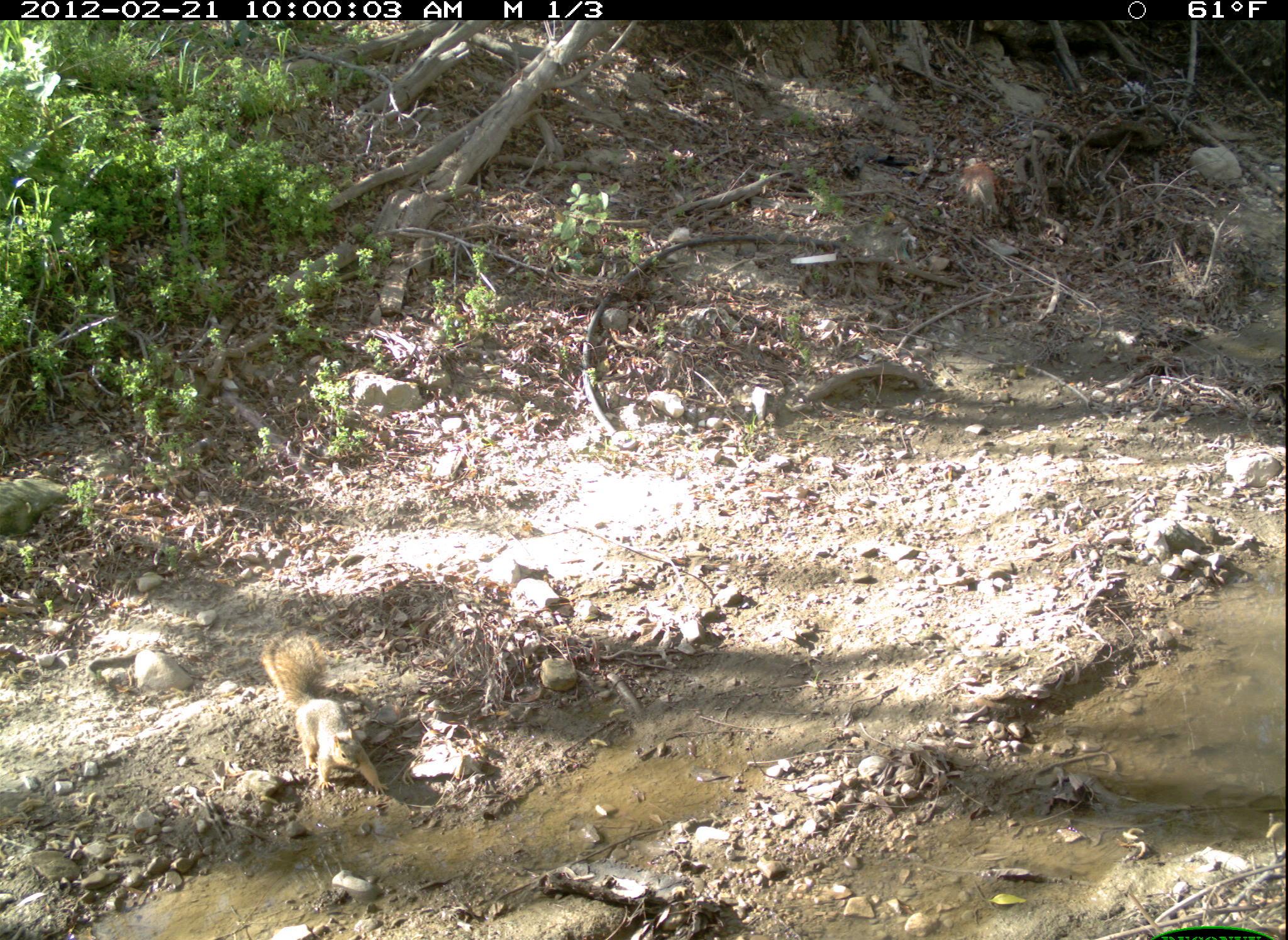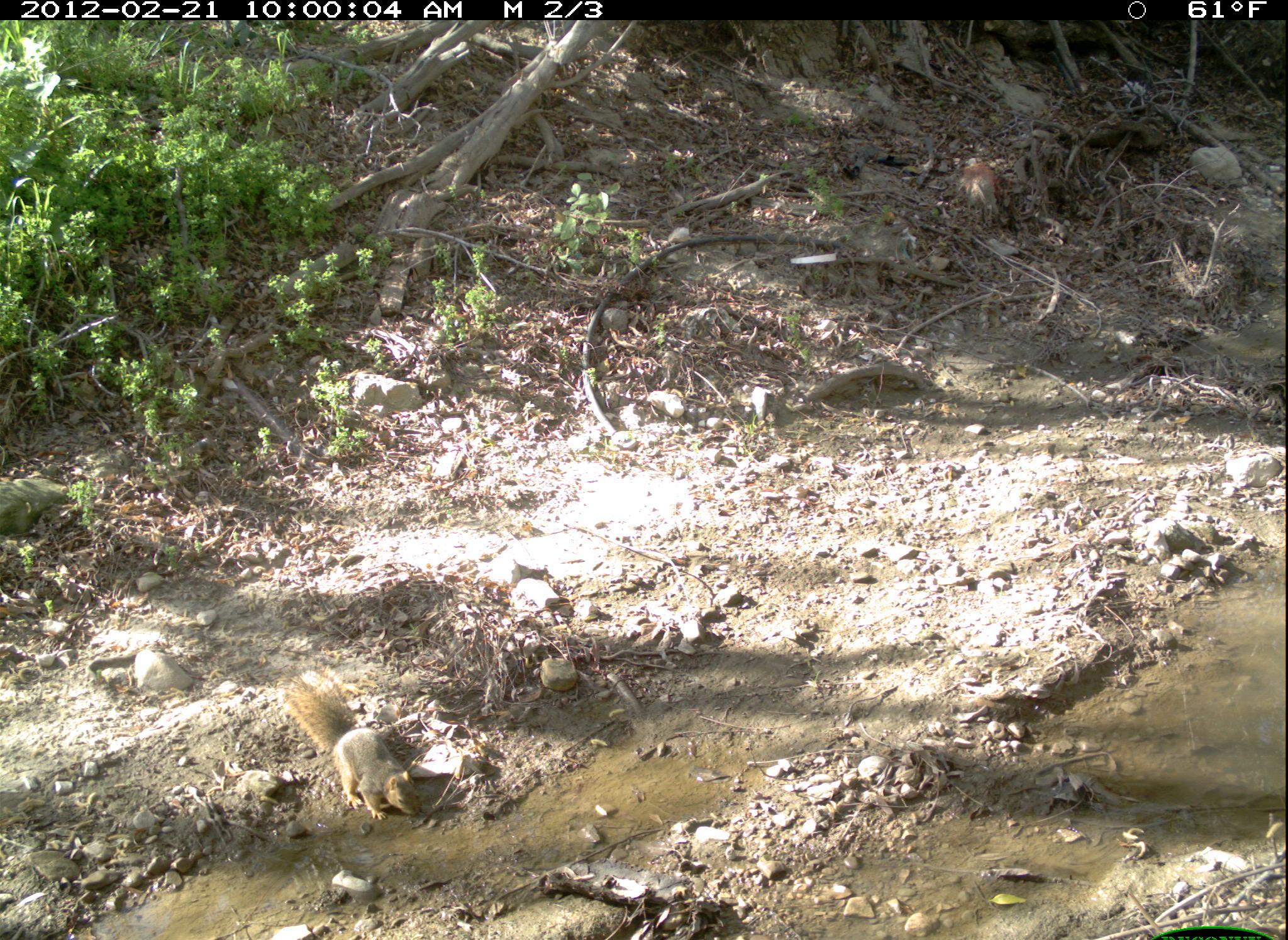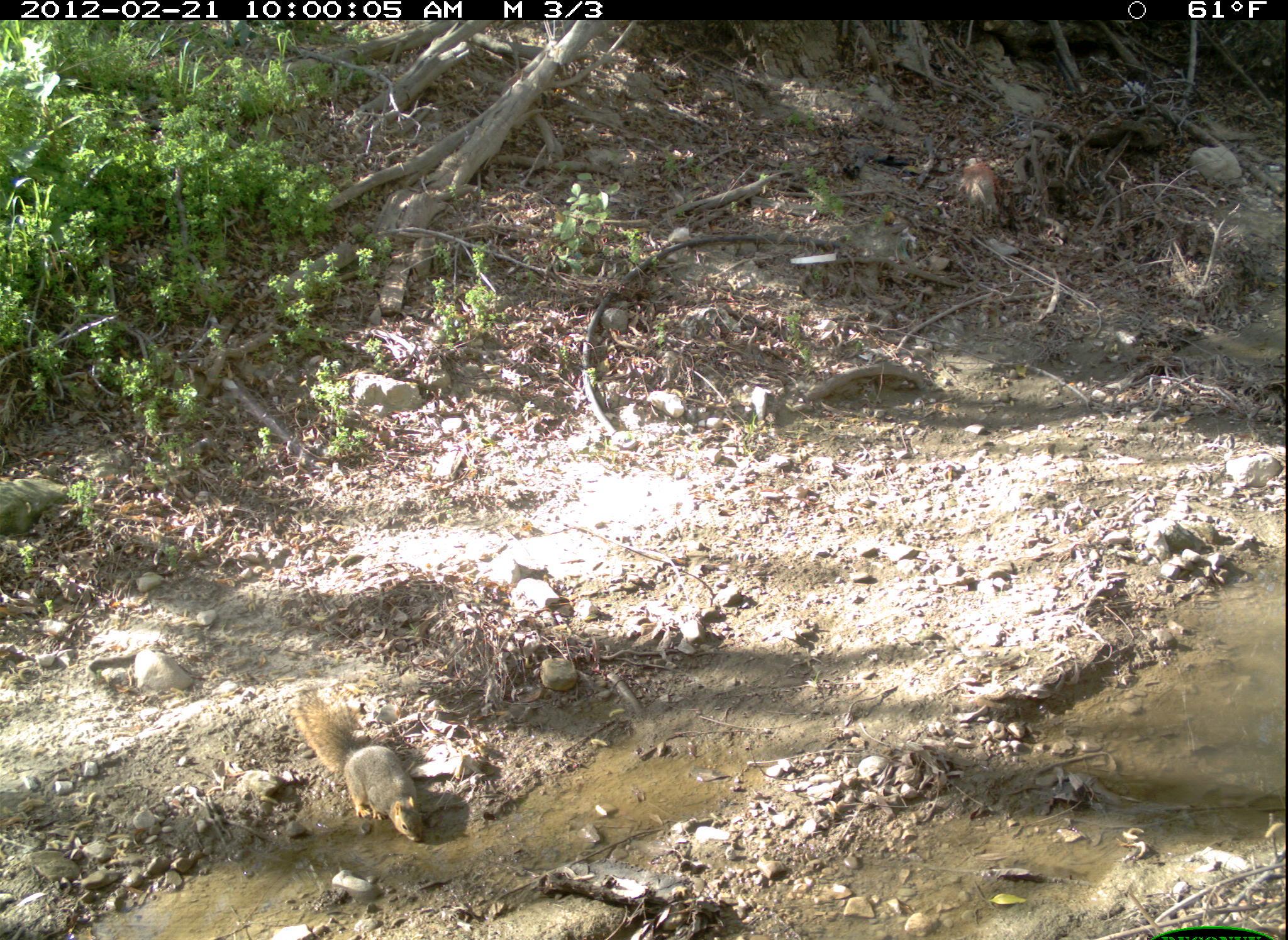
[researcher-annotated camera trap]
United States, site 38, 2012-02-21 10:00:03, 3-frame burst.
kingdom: Animalia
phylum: Chordata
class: Mammalia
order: Rodentia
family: Sciuridae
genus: Sciurus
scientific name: Sciurus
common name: squirrel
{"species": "squirrel (Sciurus)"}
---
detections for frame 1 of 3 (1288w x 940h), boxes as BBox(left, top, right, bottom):
squirrel: BBox(253, 623, 396, 809)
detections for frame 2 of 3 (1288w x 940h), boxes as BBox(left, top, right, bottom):
squirrel: BBox(275, 657, 431, 831)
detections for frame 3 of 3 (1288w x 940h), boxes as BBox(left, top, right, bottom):
squirrel: BBox(283, 676, 441, 854)